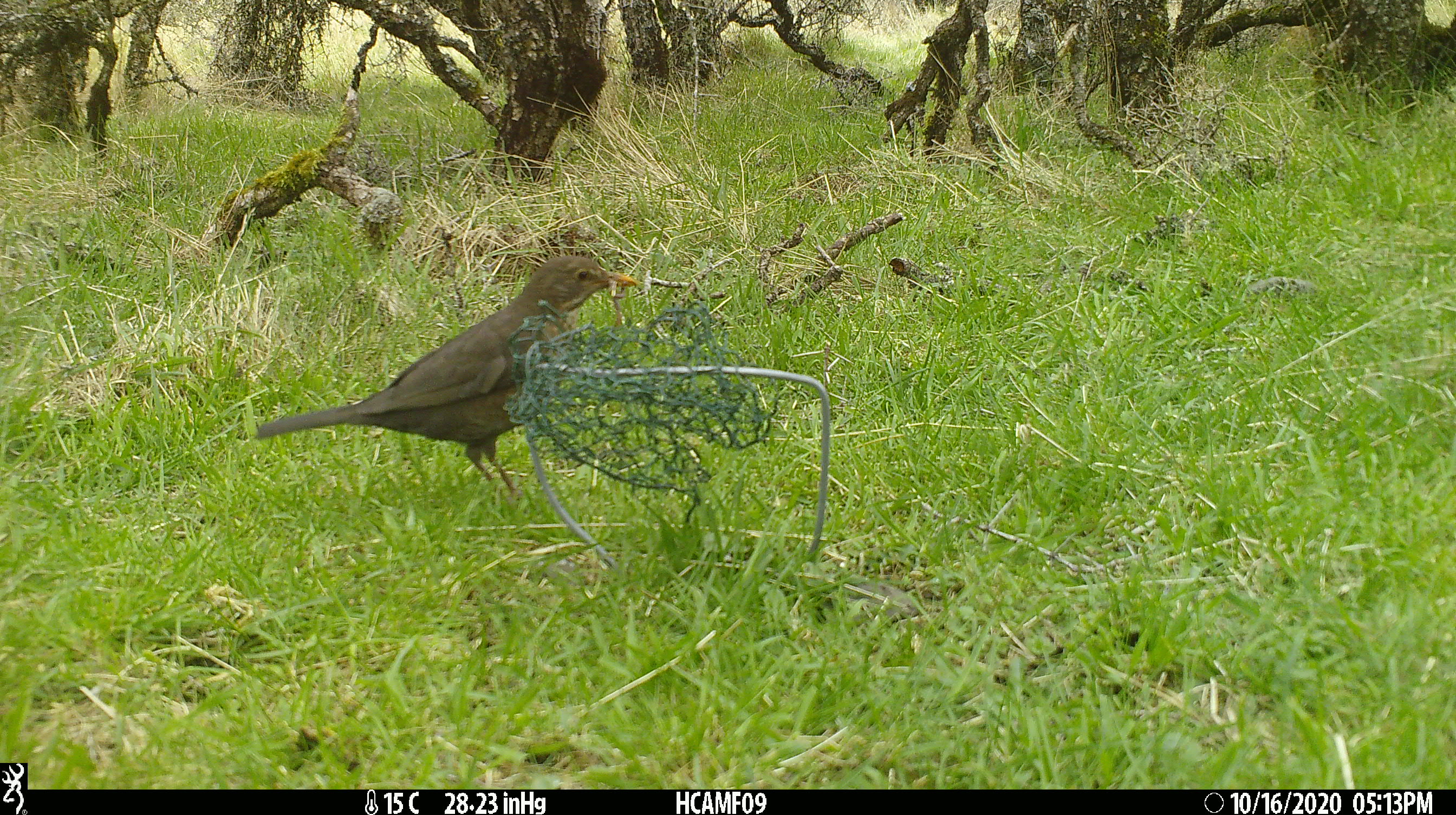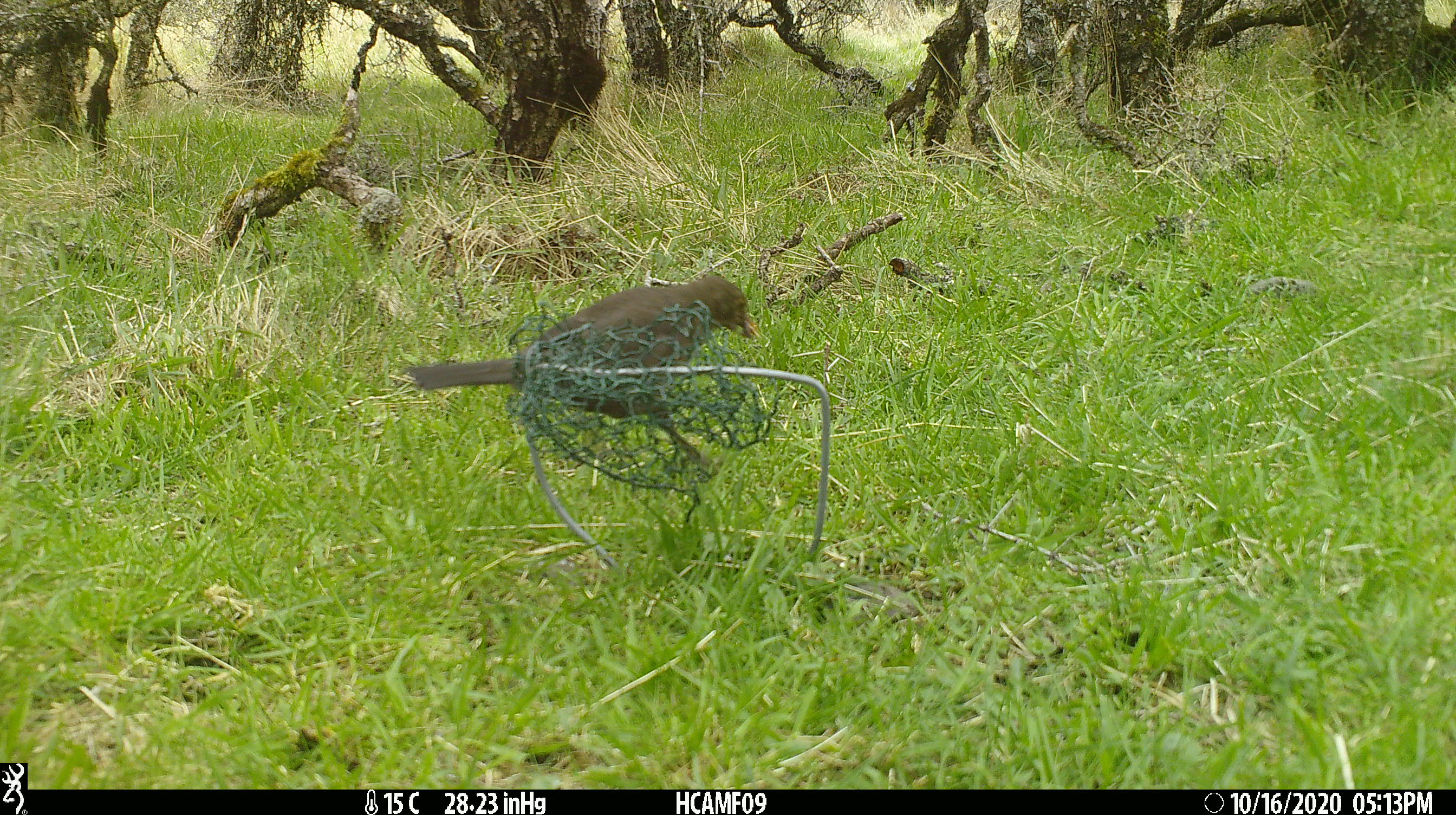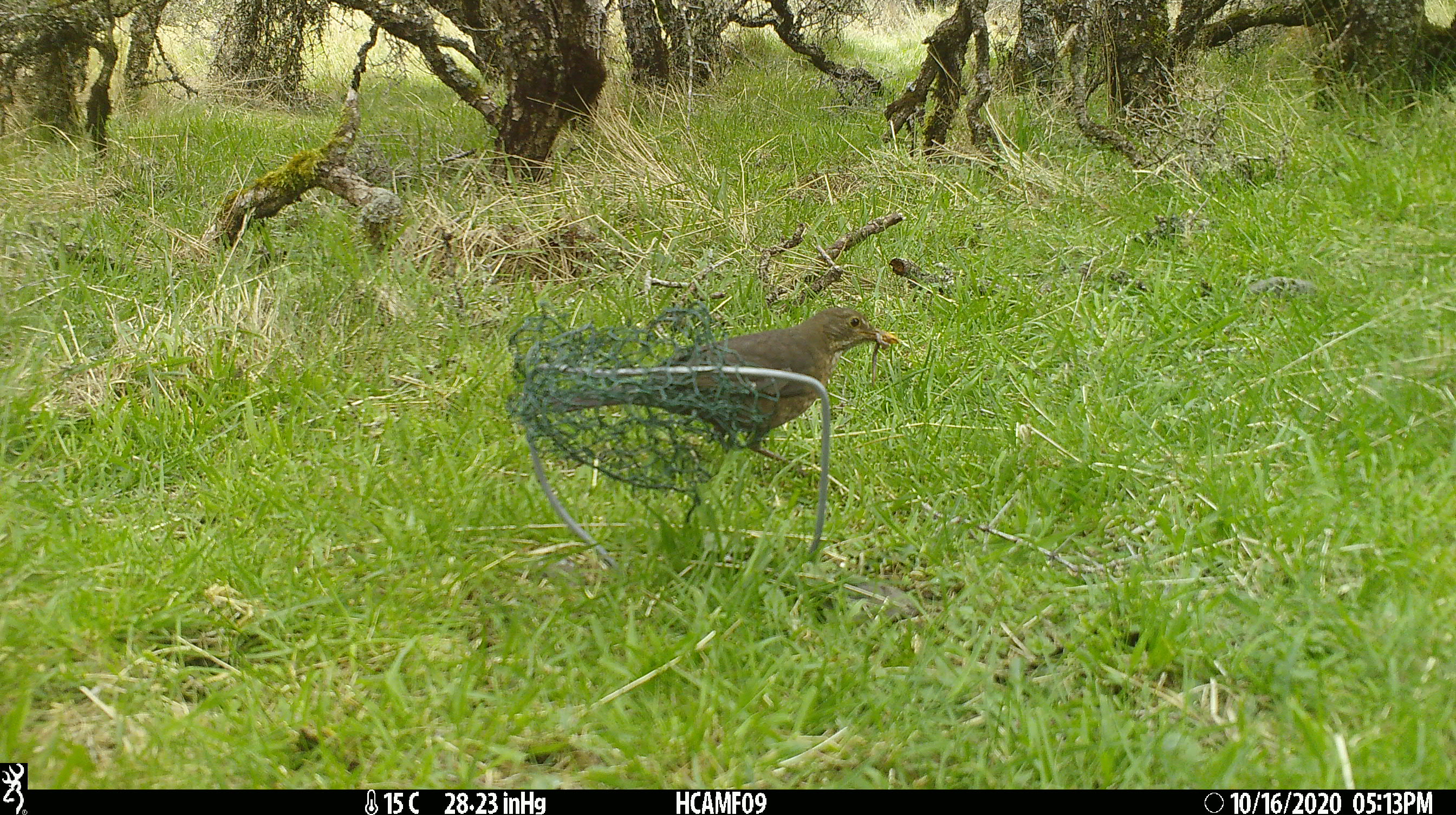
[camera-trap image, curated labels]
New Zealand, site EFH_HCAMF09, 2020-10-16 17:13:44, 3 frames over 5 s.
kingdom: Animalia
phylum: Chordata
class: Aves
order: Passeriformes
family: Turdidae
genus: Turdus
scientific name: Turdus merula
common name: eurasian blackbird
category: blackbird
Blackbird (eurasian blackbird) (Turdus merula).